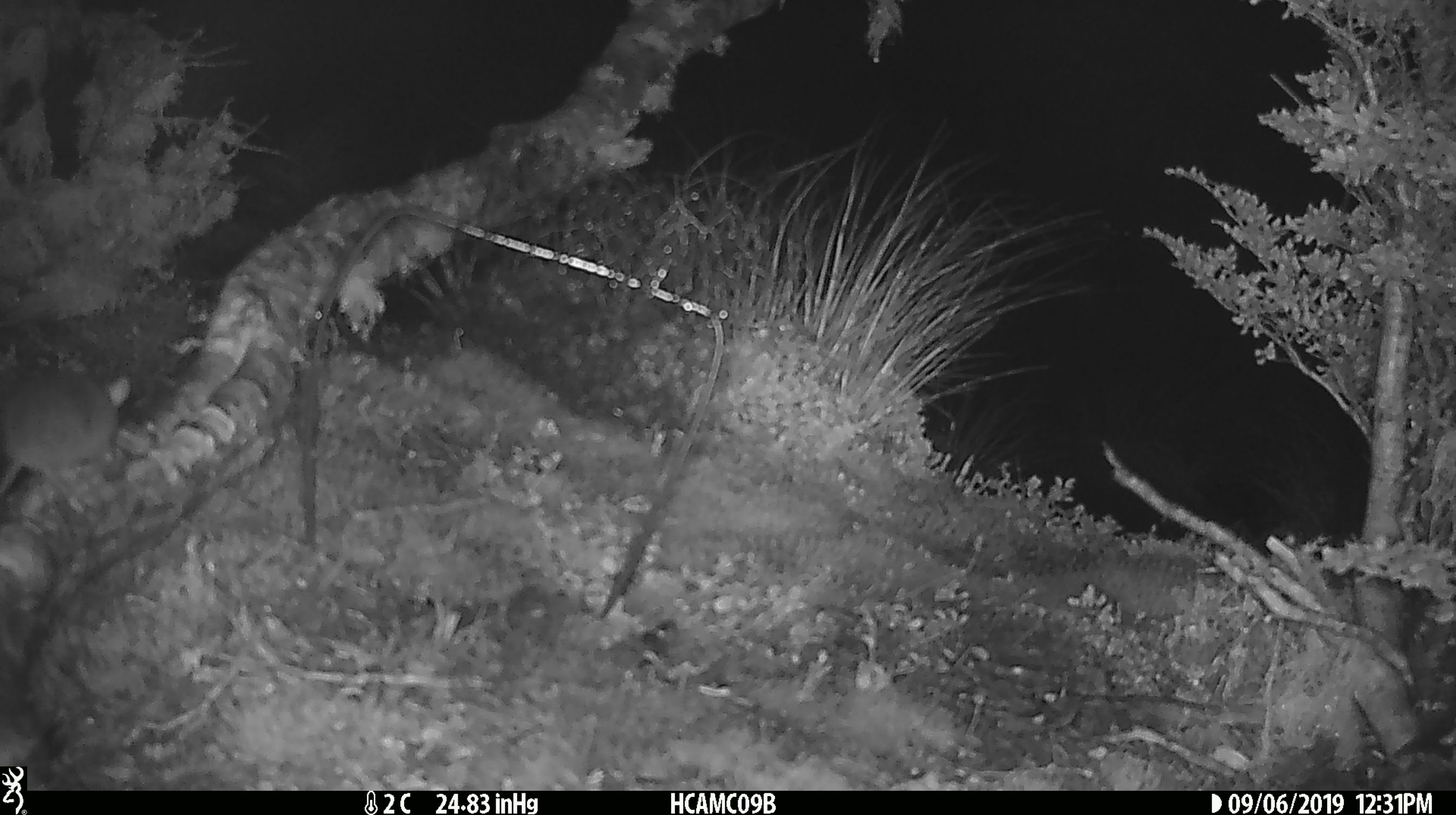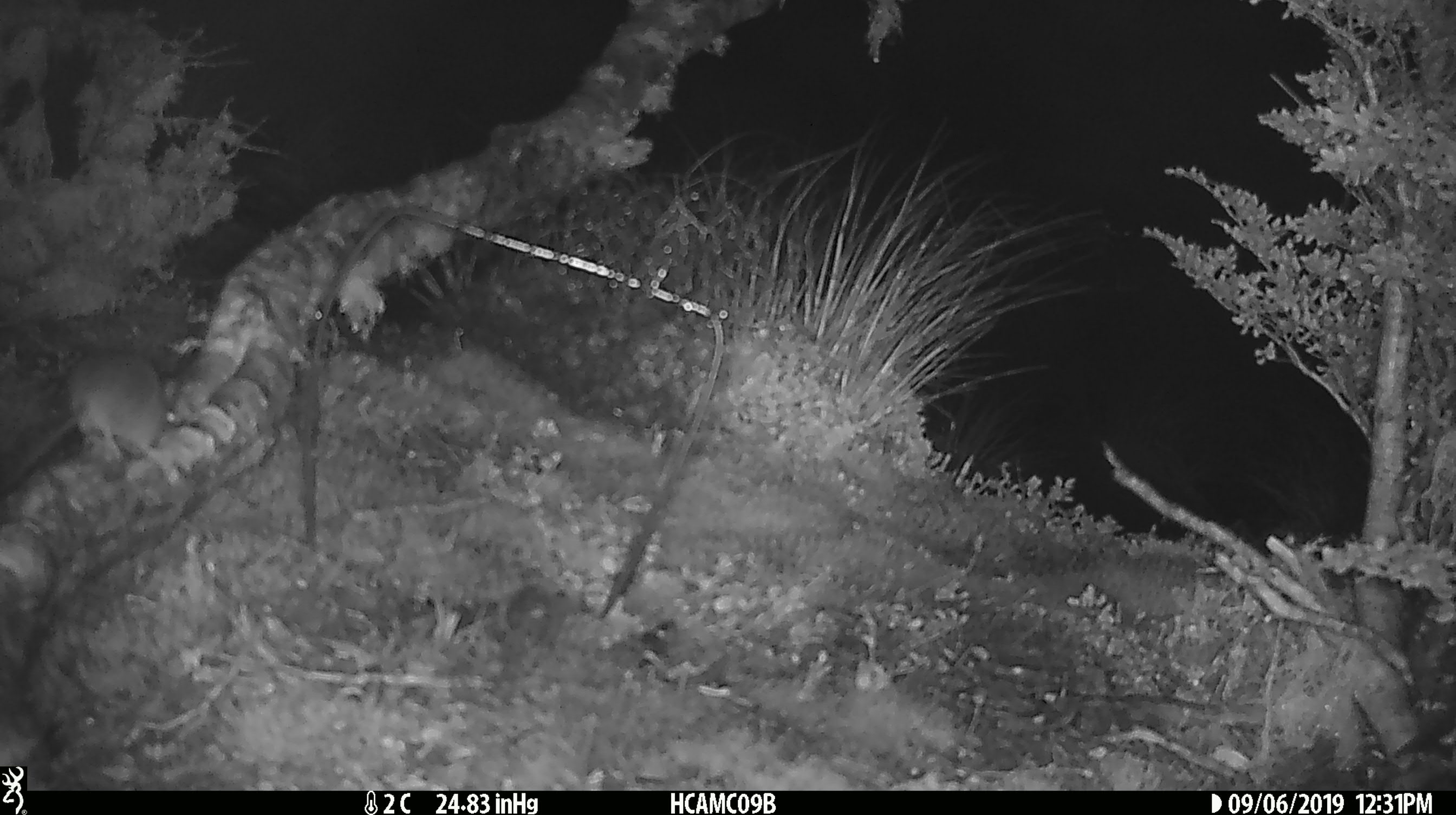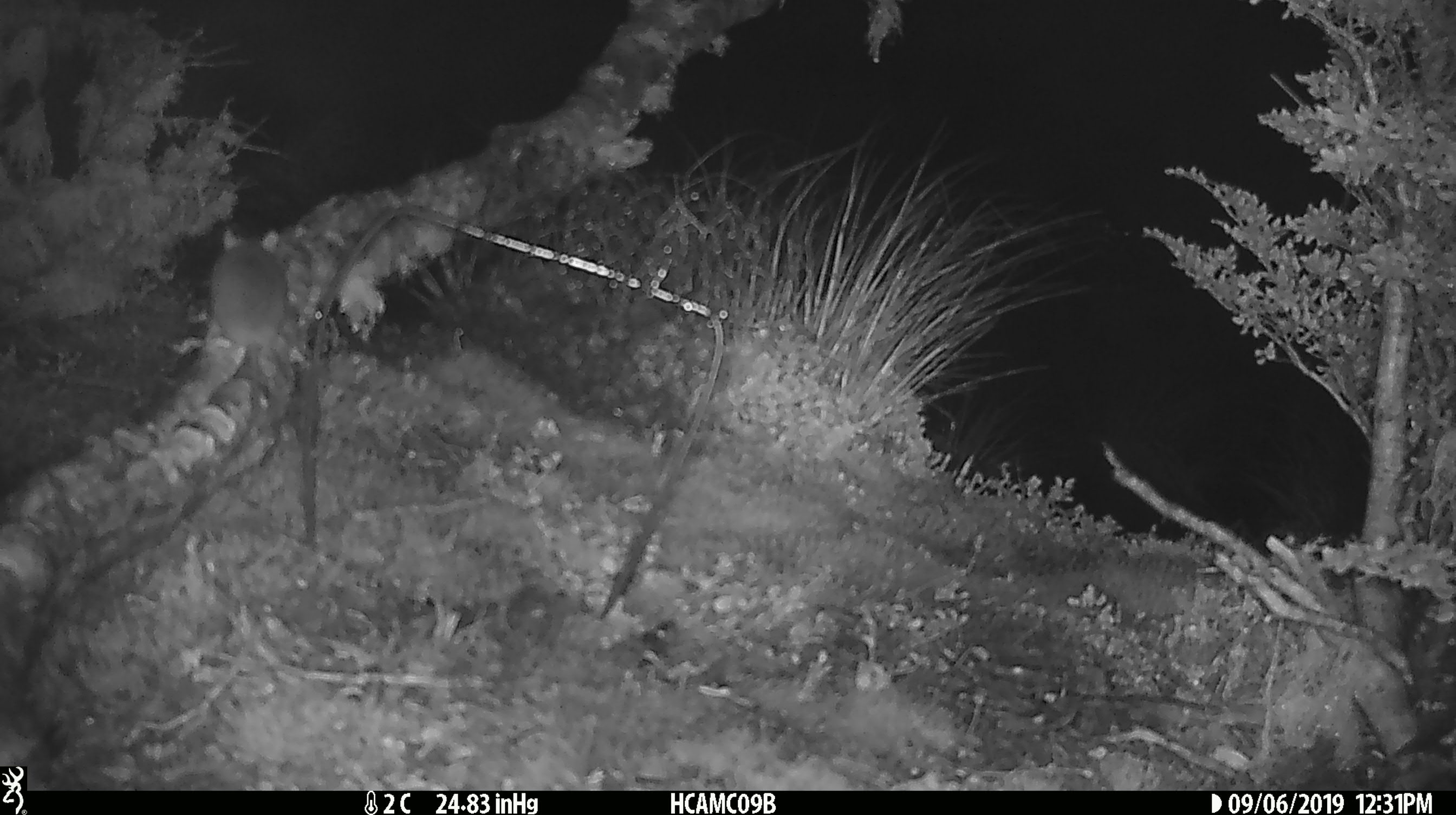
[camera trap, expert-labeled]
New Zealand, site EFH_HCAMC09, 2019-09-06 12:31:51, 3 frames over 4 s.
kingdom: Animalia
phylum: Chordata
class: Mammalia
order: Rodentia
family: Muridae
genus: Mus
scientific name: Mus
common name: mouse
Mouse (Mus).